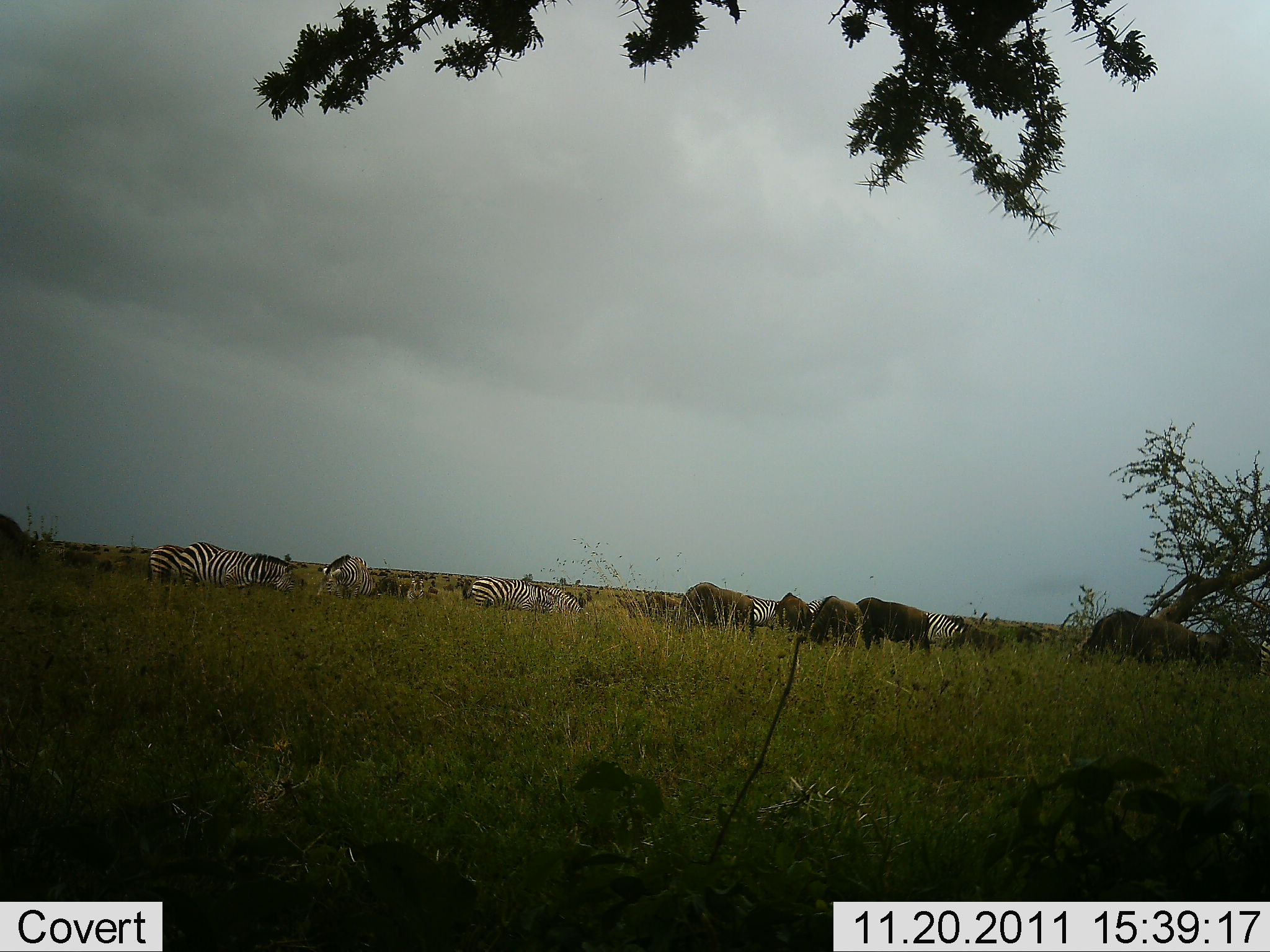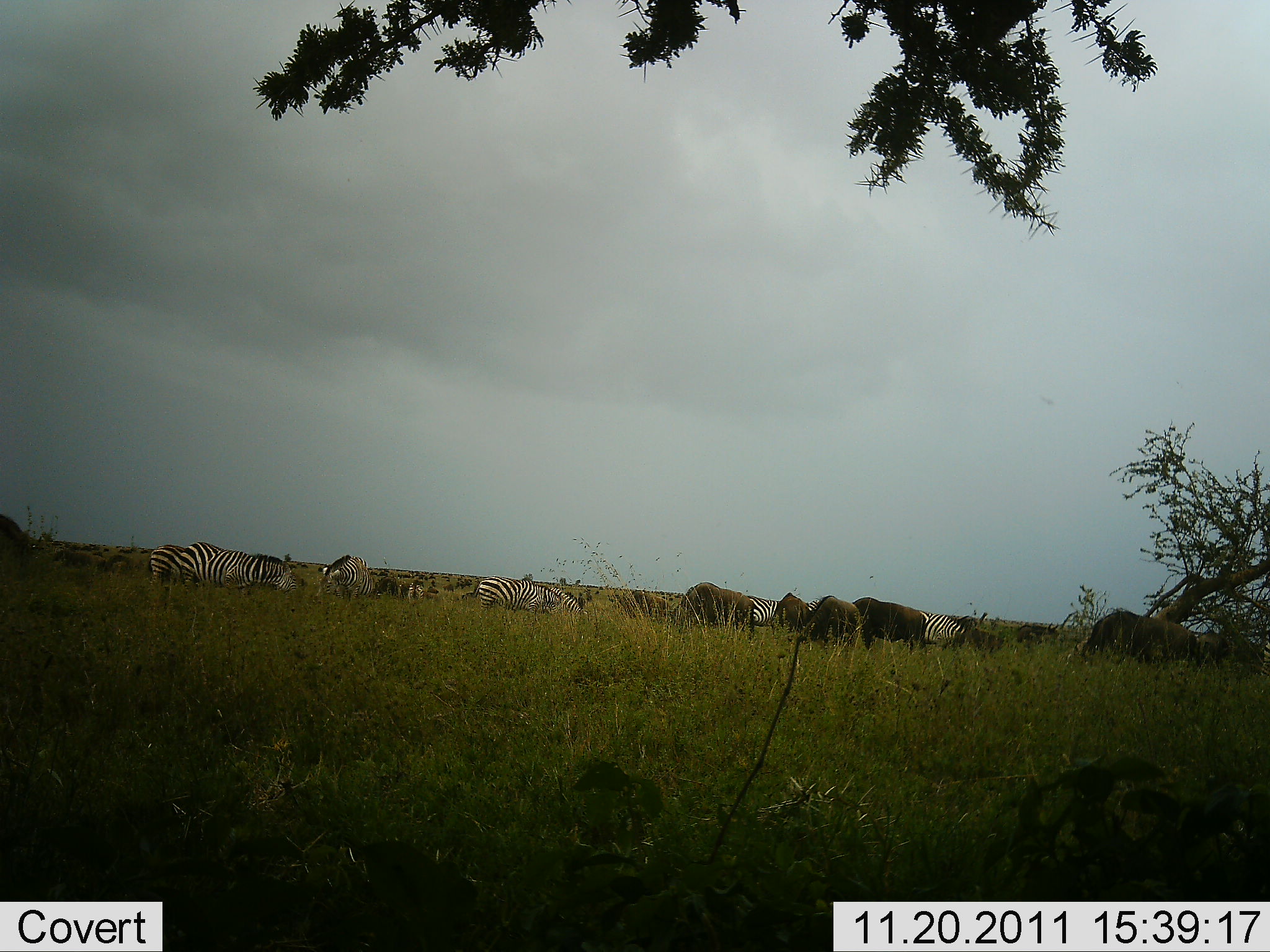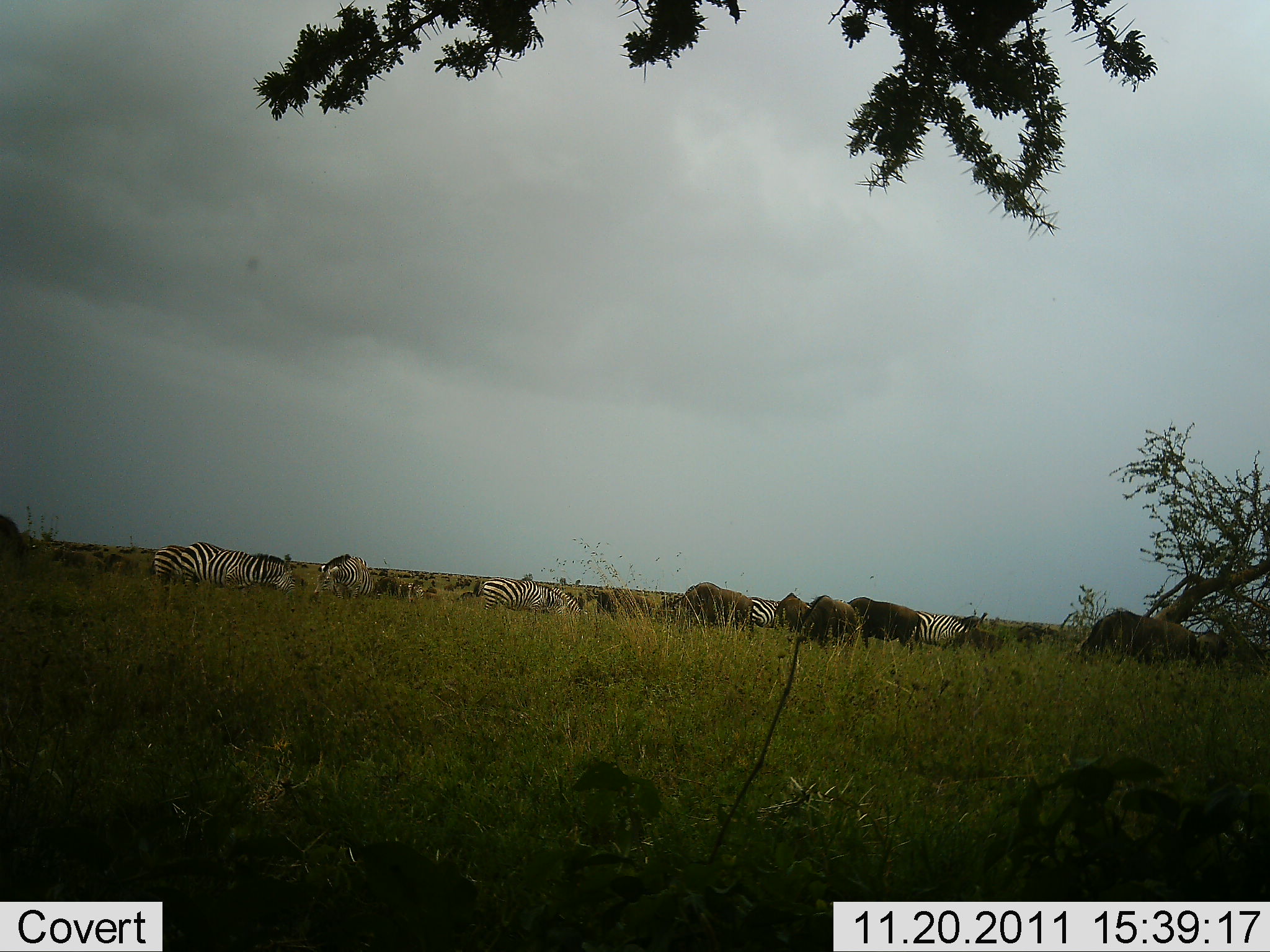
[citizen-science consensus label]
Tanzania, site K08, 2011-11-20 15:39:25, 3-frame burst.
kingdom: Animalia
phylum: Chordata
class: Mammalia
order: Artiodactyla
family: Bovidae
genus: Connochaetes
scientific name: Connochaetes taurinus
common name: blue wildebeest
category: wildebeest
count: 7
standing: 25%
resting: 0%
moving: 0%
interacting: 0%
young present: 0%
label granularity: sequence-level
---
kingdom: Animalia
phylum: Chordata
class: Mammalia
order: Perissodactyla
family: Equidae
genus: Equus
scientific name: Equus quagga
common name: plains zebra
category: zebra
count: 6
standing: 41%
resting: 9%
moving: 9%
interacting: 9%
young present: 0%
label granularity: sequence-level